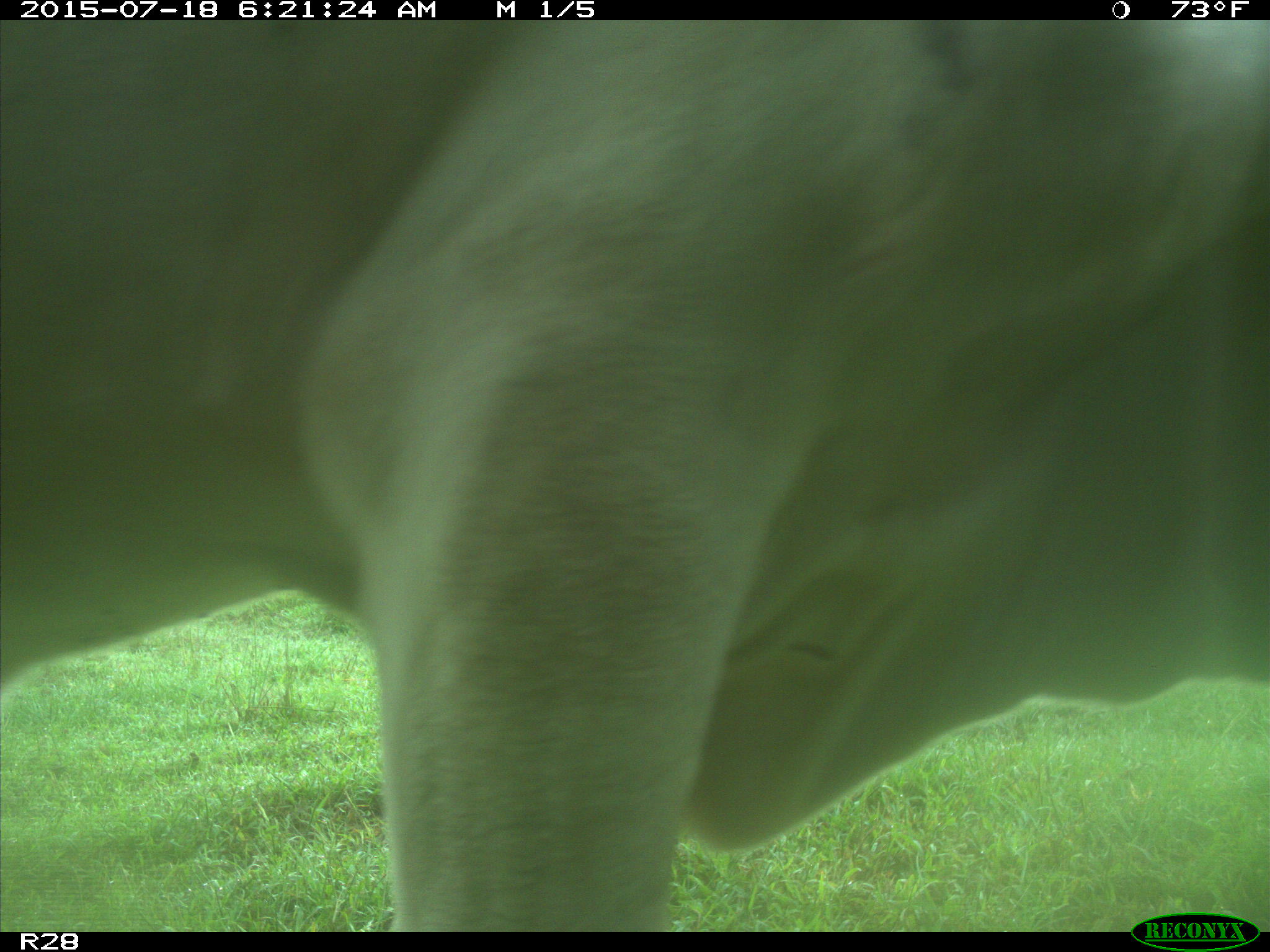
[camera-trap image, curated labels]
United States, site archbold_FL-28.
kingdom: Animalia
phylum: Chordata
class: Mammalia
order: Artiodactyla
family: Bovidae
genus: Bos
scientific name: Bos taurus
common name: domestic cow